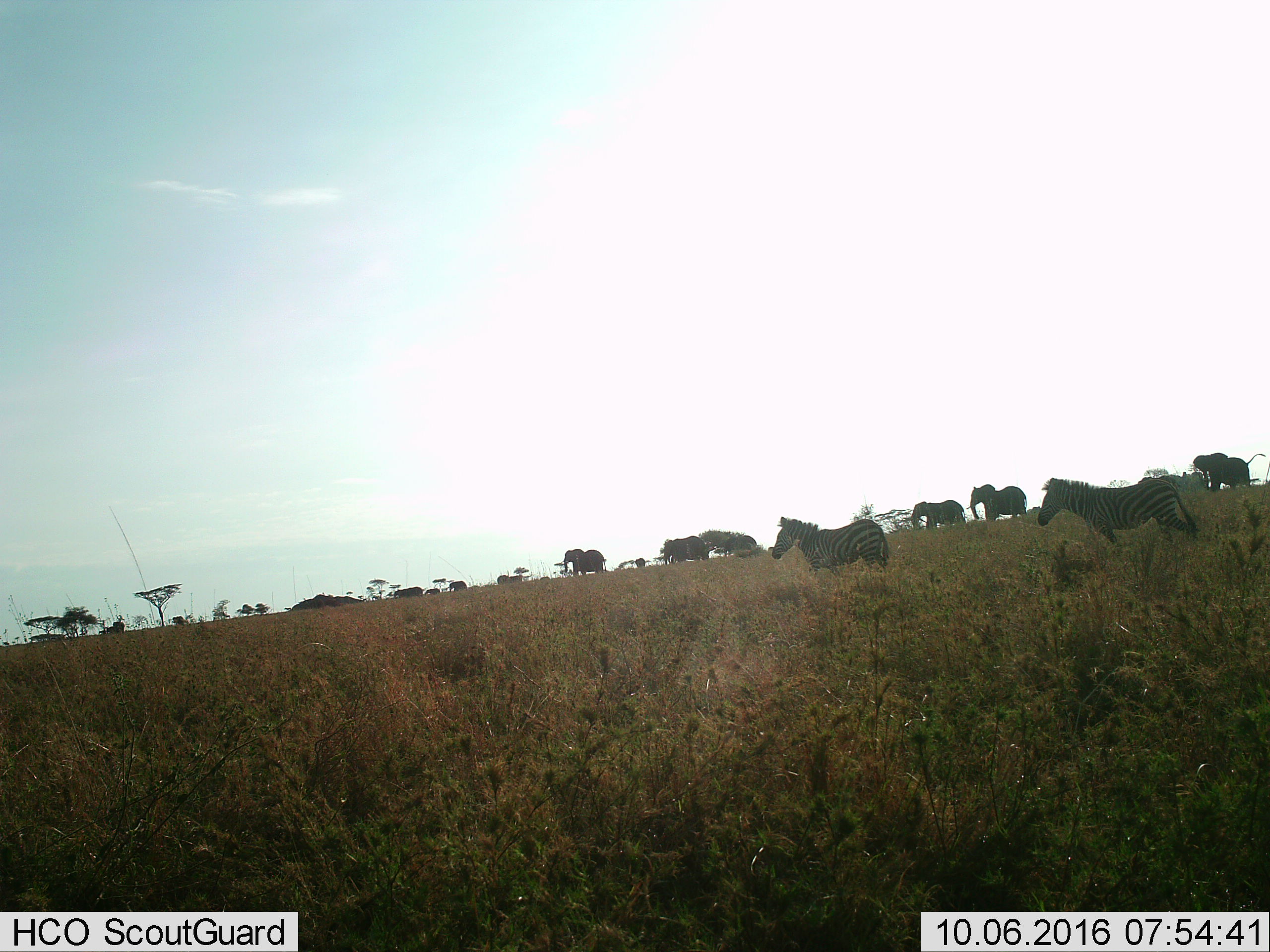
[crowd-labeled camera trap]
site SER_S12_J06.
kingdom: Animalia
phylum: Chordata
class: Mammalia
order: Proboscidea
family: Elephantidae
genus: Loxodonta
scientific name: Loxodonta africana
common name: african bush elephant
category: elephant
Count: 10.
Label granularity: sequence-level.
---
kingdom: Animalia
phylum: Chordata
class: Mammalia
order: Perissodactyla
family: Equidae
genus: Equus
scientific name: Equus quagga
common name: plains zebra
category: zebraplains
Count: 2.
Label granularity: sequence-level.